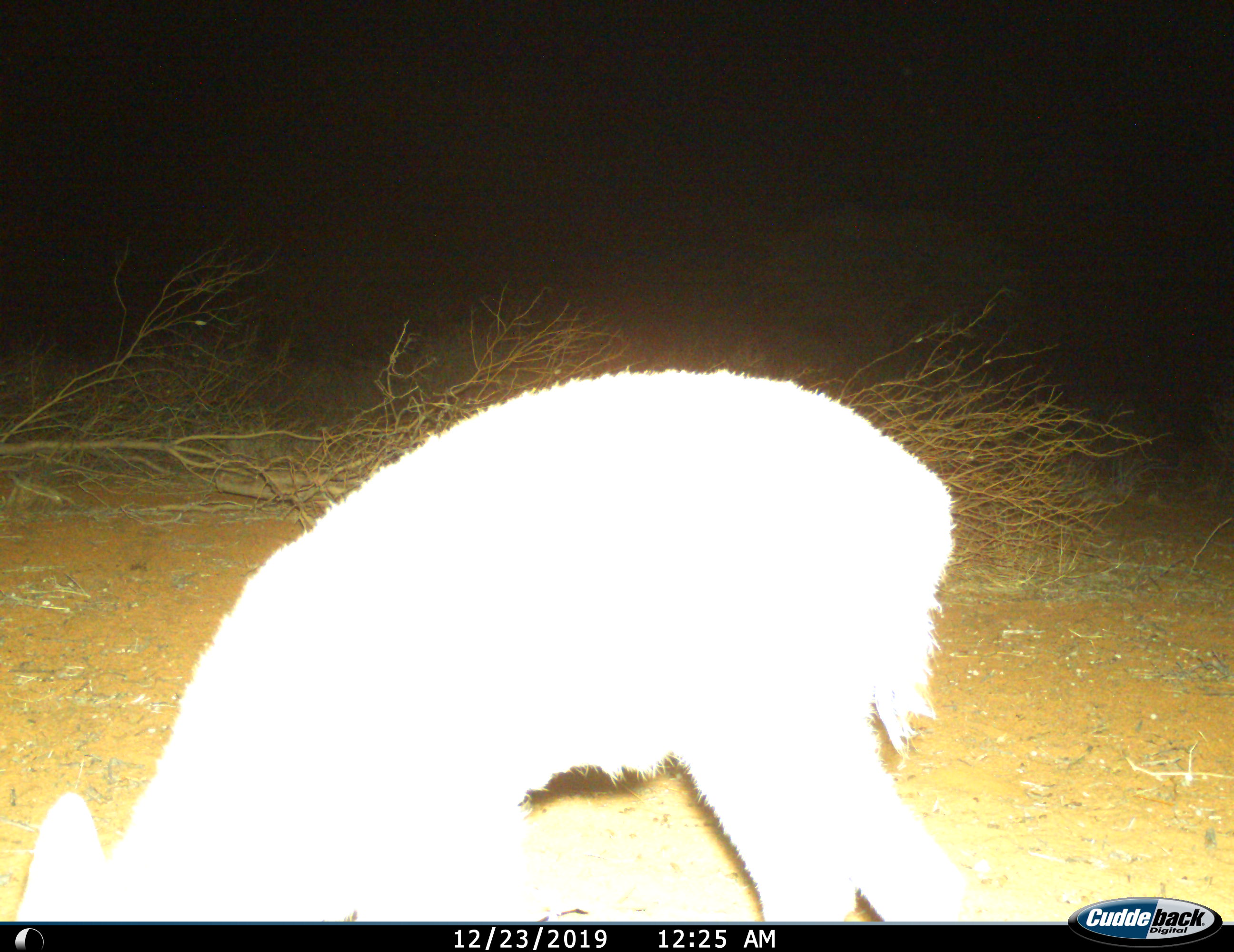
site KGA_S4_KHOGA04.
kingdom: Animalia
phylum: Chordata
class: Mammalia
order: Artiodactyla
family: Bovidae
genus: Raphicerus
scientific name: Raphicerus campestris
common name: steenbok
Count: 1.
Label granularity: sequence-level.